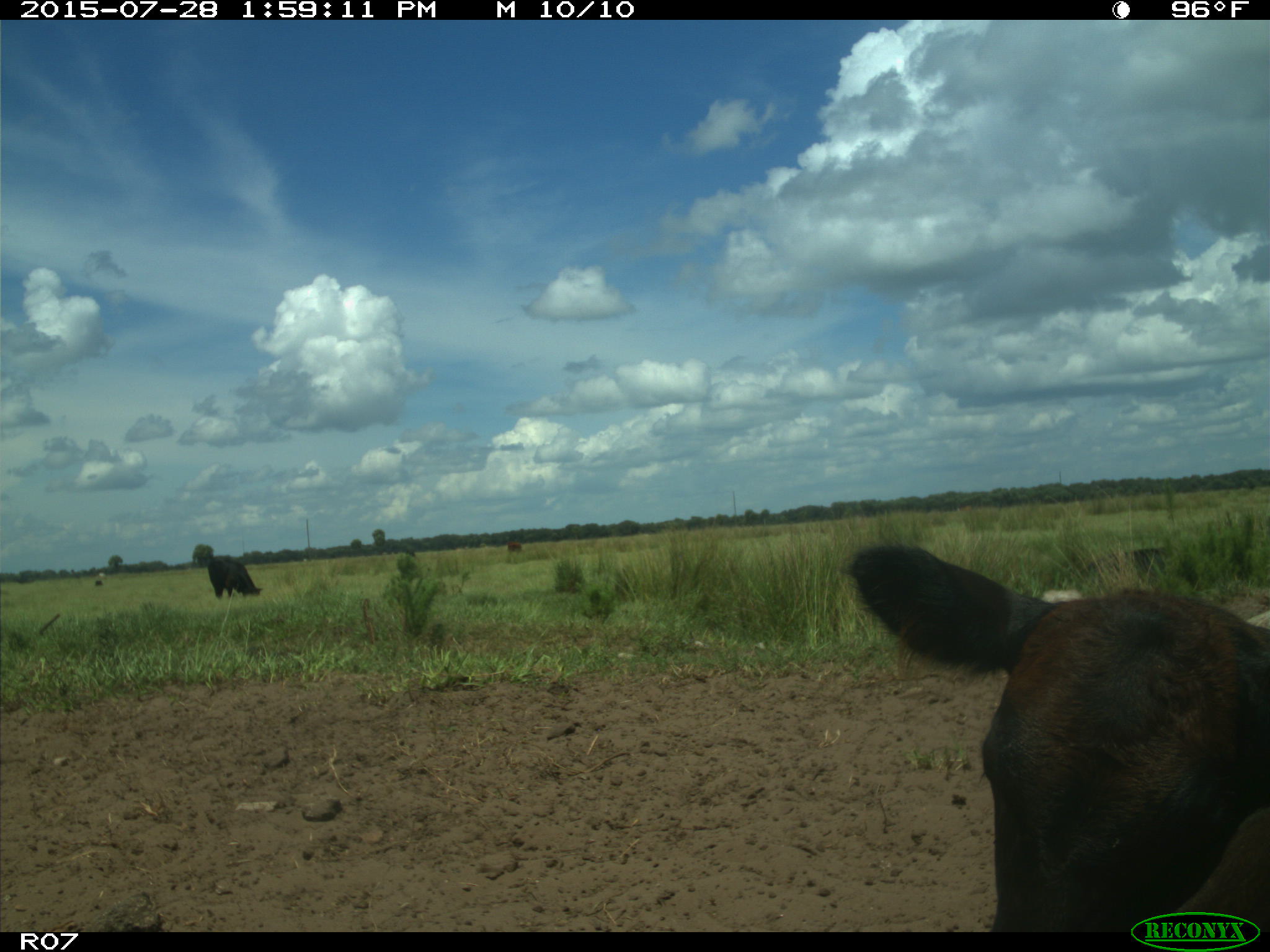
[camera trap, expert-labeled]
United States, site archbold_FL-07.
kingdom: Animalia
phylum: Chordata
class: Mammalia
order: Artiodactyla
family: Bovidae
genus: Bos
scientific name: Bos taurus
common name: domestic cow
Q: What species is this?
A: Bos taurus (domestic cow).